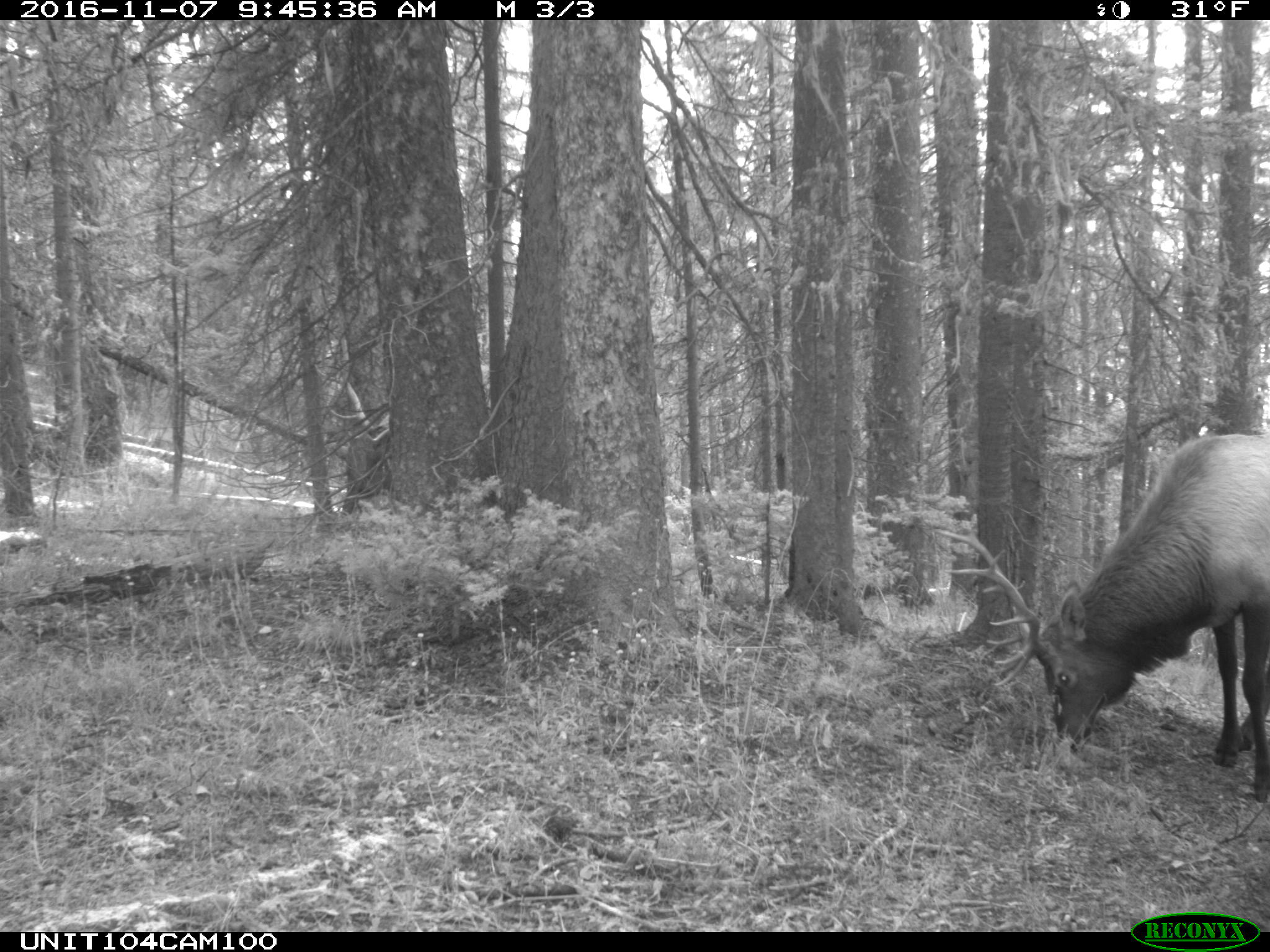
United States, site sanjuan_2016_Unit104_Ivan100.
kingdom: Animalia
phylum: Chordata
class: Mammalia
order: Artiodactyla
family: Cervidae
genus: Cervus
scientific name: Cervus elaphus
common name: red deer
Cervus elaphus (red deer).